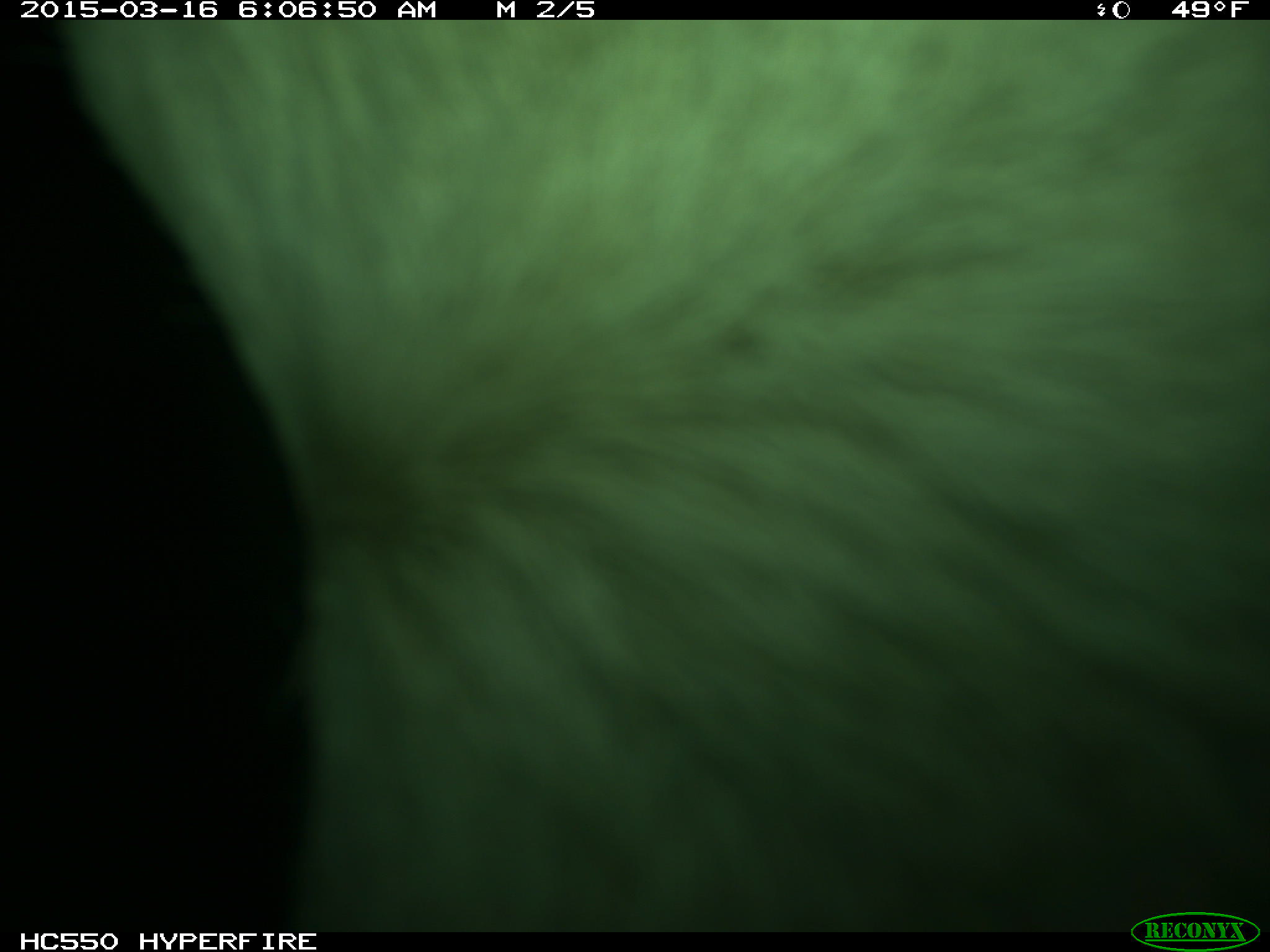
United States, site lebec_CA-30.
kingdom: Animalia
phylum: Chordata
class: Mammalia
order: Artiodactyla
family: Bovidae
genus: Bos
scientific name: Bos taurus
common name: domestic cow